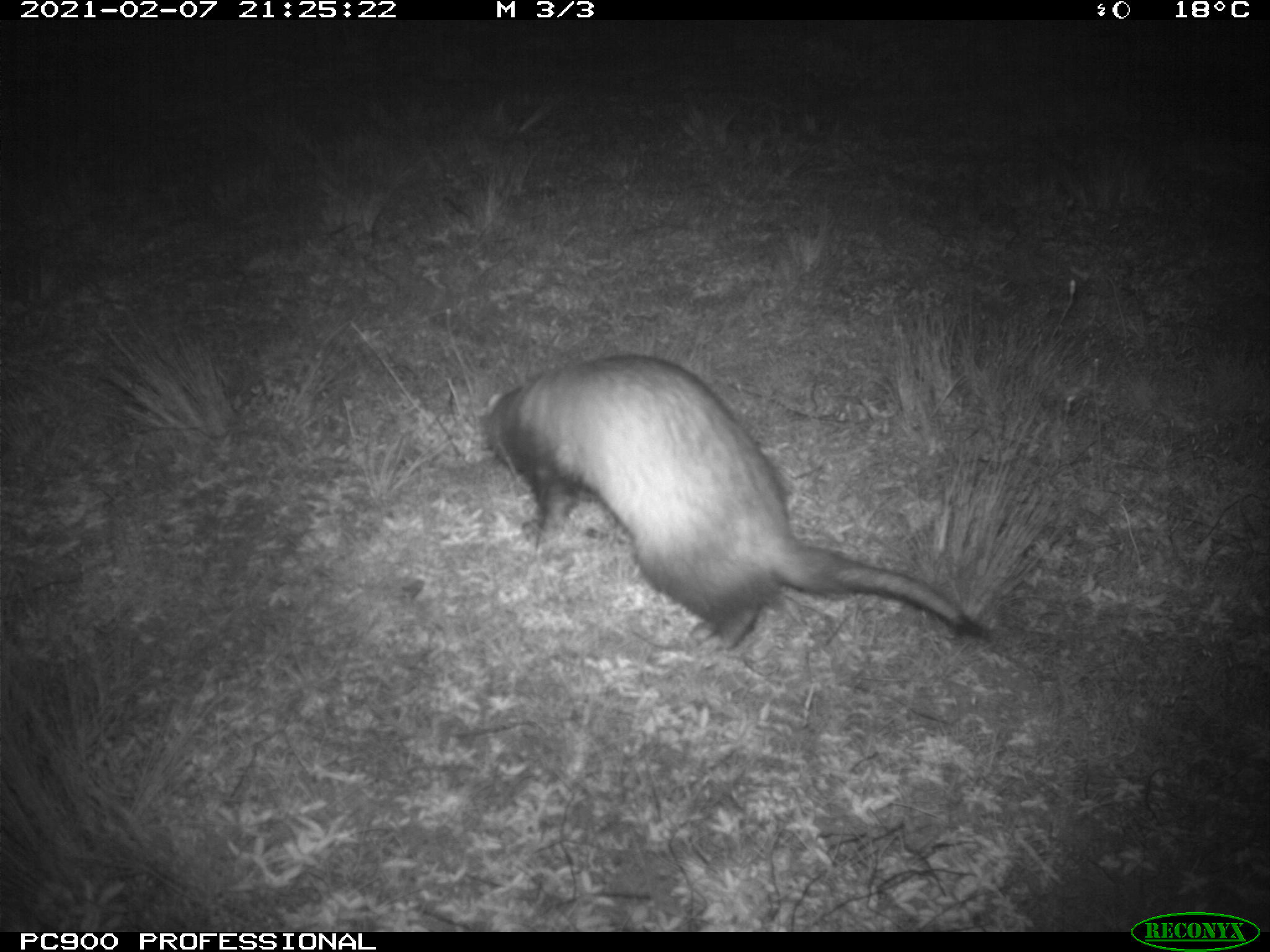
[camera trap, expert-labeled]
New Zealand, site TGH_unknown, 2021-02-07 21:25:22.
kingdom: Animalia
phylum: Chordata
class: Mammalia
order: Carnivora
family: Mustelidae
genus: Mustela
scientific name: Mustela furo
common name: ferret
Ferret (Mustela furo).